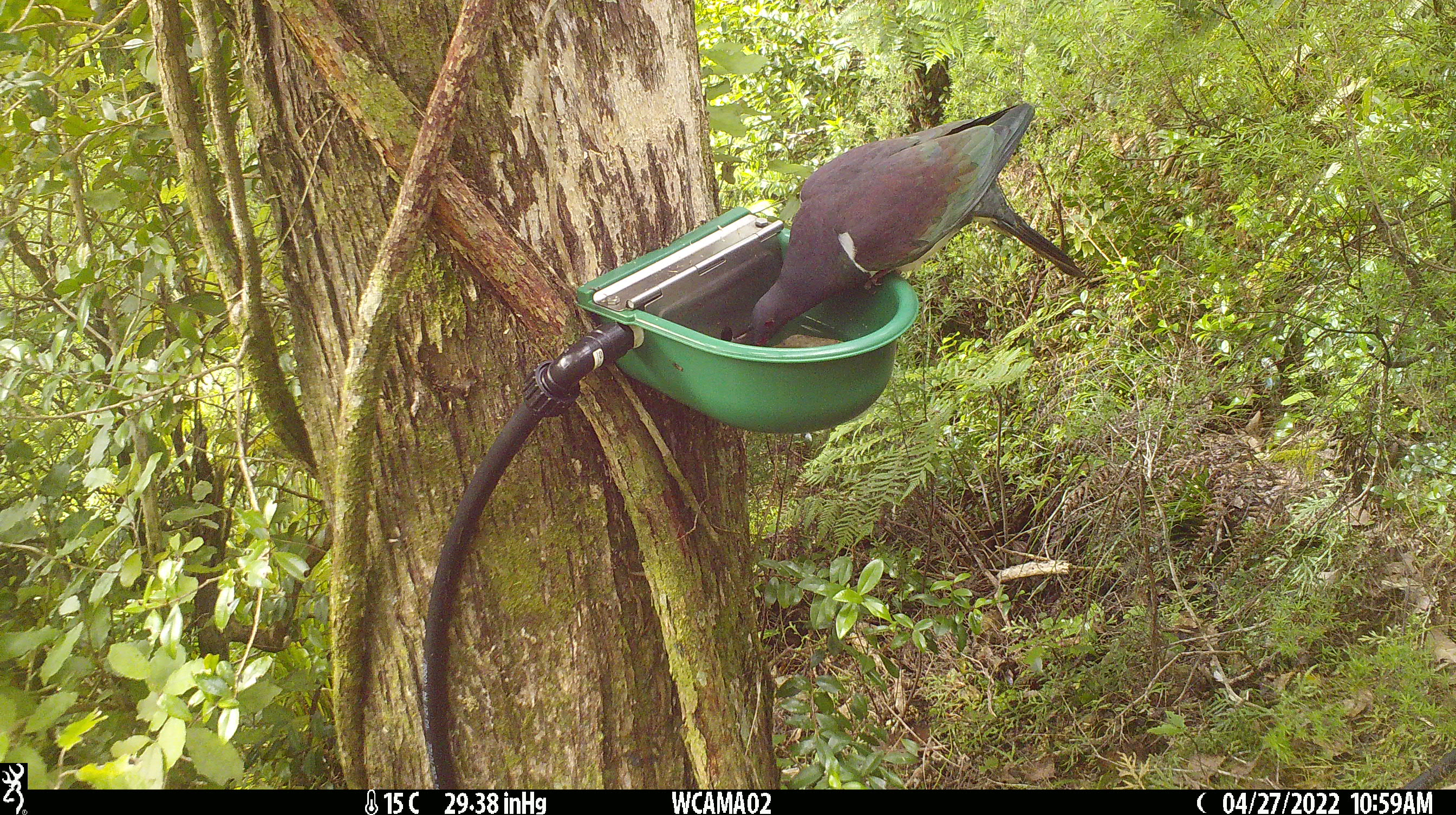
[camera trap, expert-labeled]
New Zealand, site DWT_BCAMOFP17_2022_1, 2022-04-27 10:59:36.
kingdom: Animalia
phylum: Chordata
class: Aves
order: Columbiformes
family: Columbidae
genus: Hemiphaga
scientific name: Hemiphaga novaeseelandiae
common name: new zealand pigeon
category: kereru